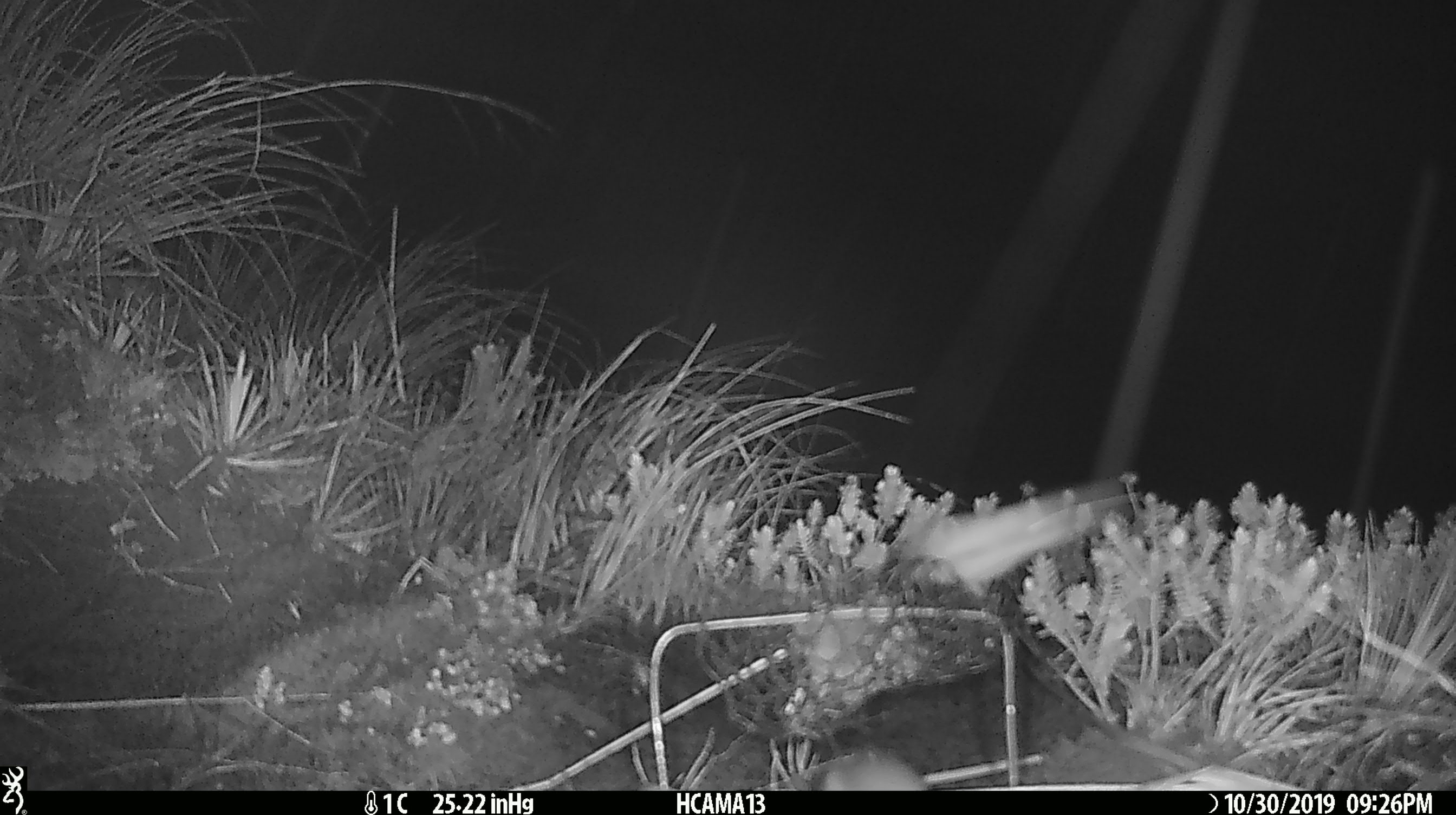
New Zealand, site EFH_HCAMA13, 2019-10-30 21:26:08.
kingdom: Animalia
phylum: Chordata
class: Mammalia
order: Rodentia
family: Muridae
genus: Mus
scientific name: Mus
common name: mouse